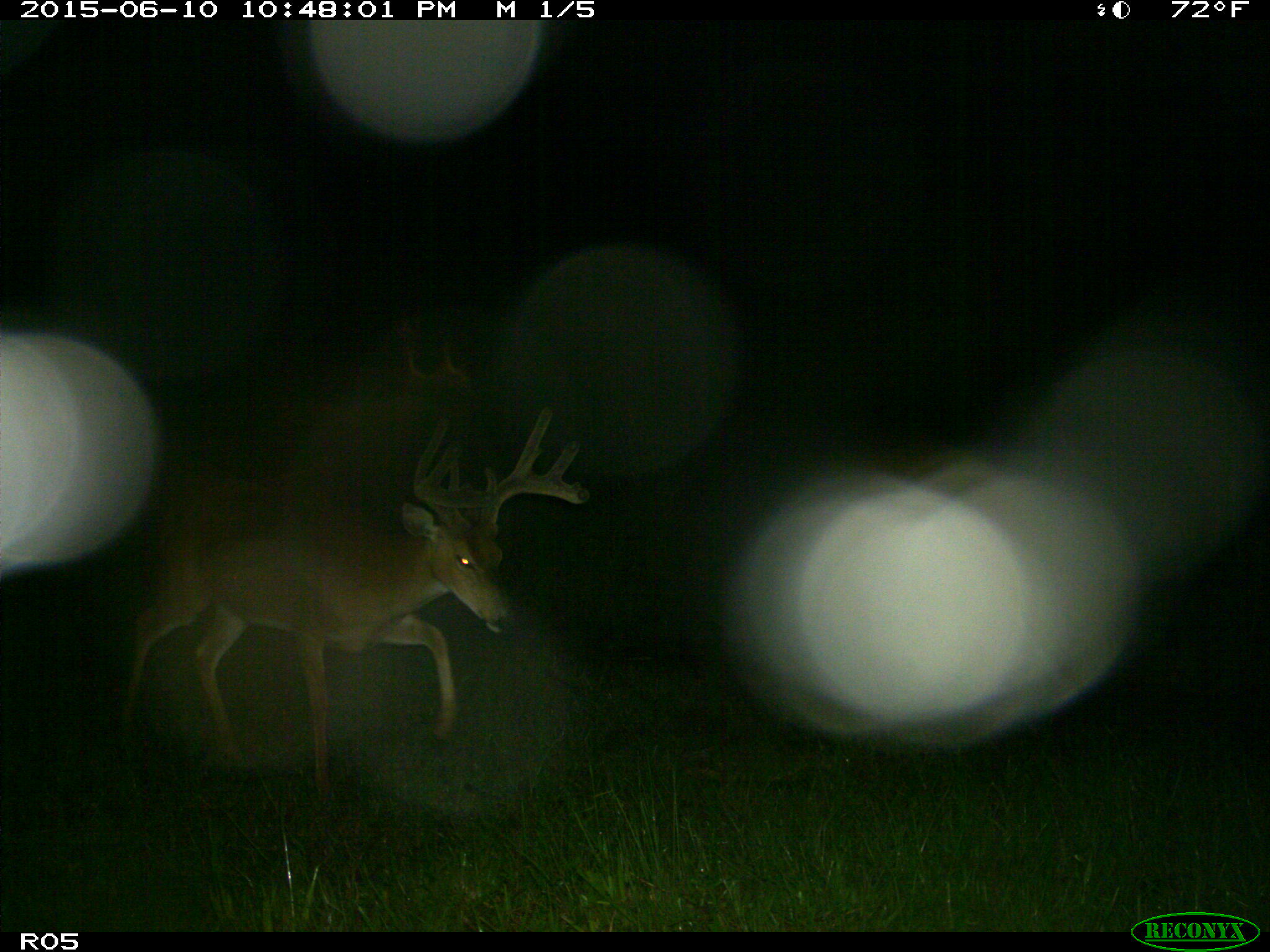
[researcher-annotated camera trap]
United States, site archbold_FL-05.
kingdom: Animalia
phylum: Chordata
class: Mammalia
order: Artiodactyla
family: Cervidae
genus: Odocoileus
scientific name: Odocoileus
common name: deer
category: unidentified deer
Unidentified deer (deer) (Odocoileus).